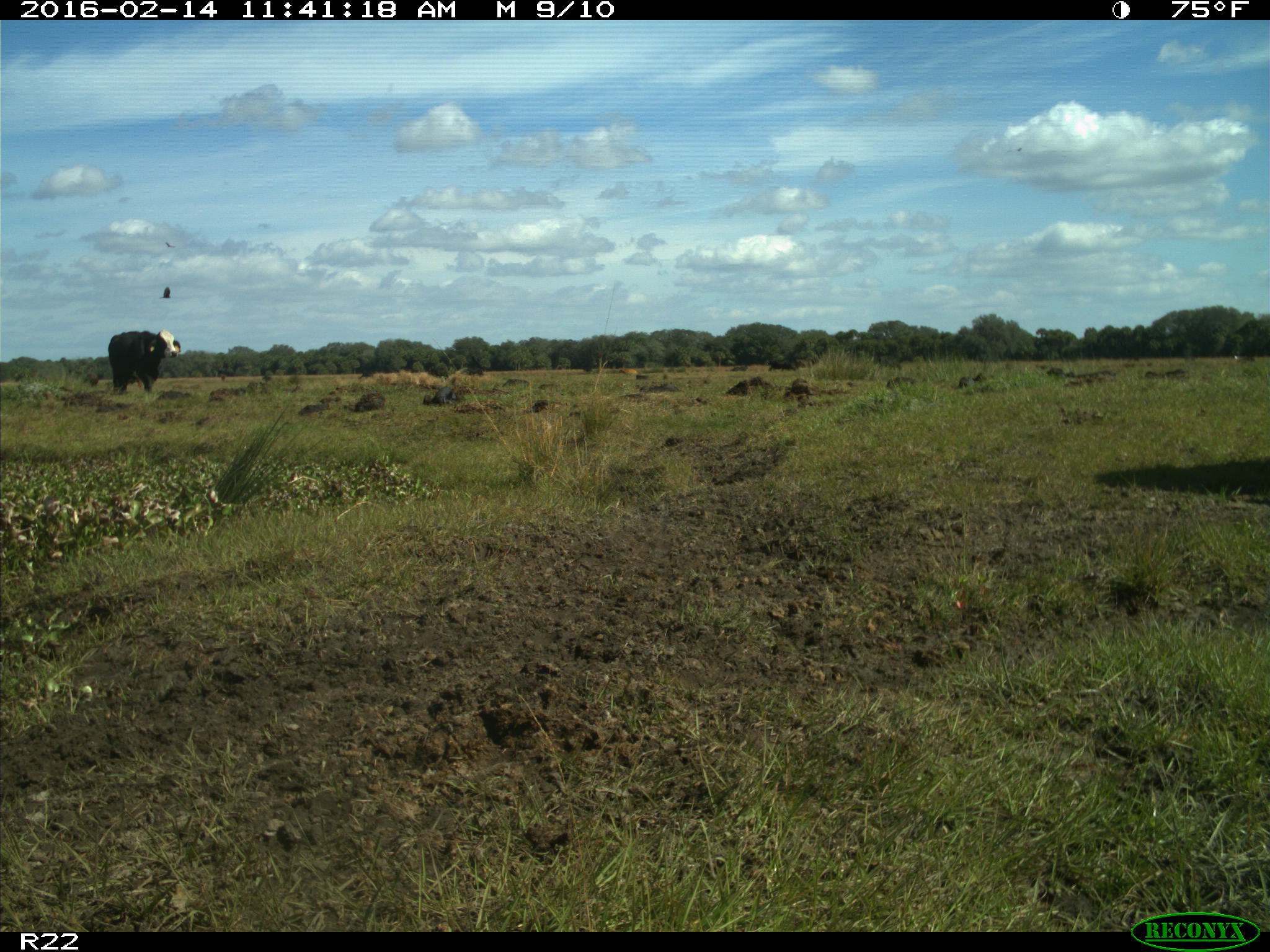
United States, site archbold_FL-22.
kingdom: Animalia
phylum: Chordata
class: Mammalia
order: Artiodactyla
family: Bovidae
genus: Bos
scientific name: Bos taurus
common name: domestic cow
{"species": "Bos taurus (domestic cow)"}